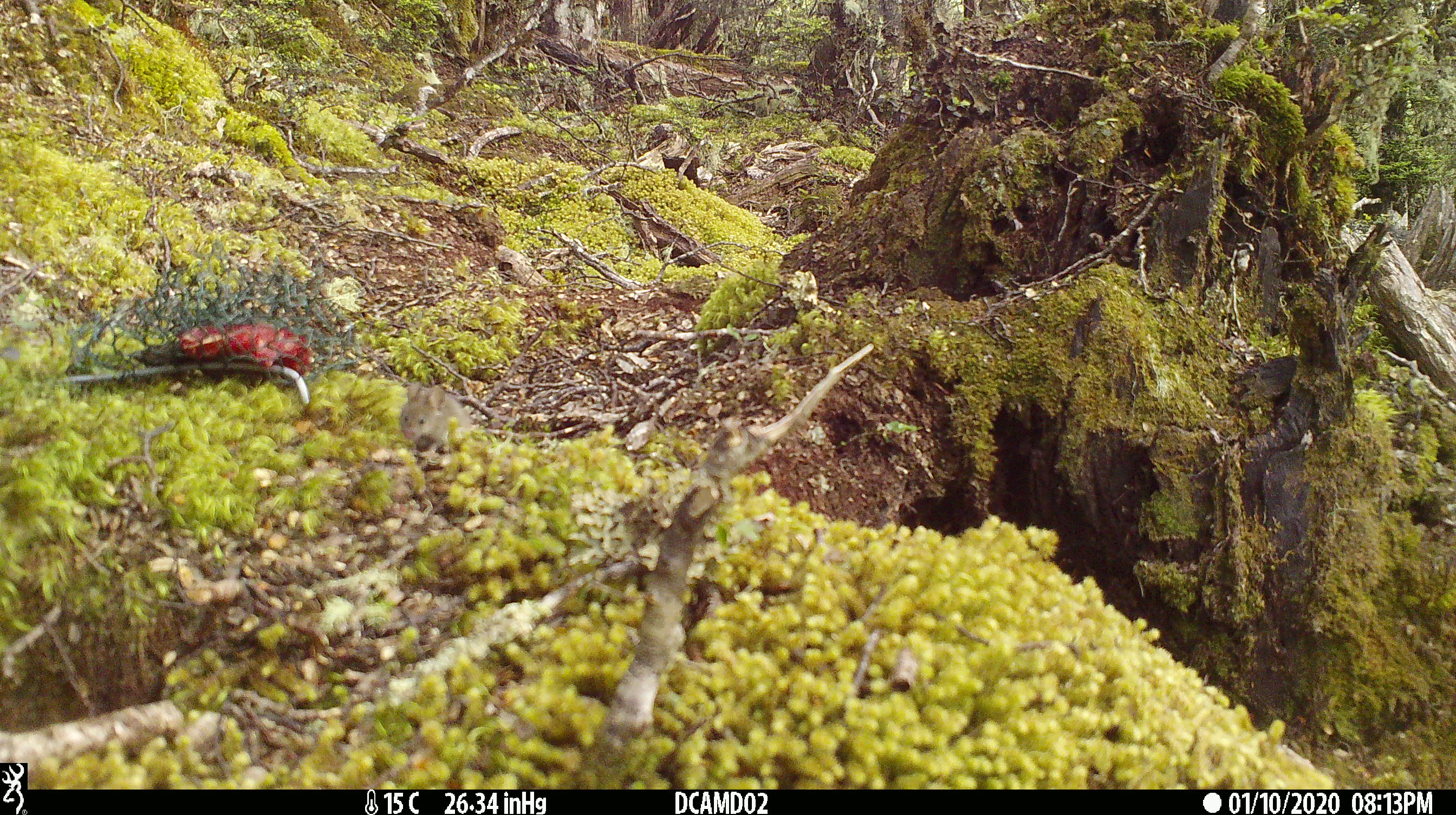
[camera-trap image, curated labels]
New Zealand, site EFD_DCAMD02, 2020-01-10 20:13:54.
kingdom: Animalia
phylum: Chordata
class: Mammalia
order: Rodentia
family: Muridae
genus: Mus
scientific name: Mus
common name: mouse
Mouse (Mus).